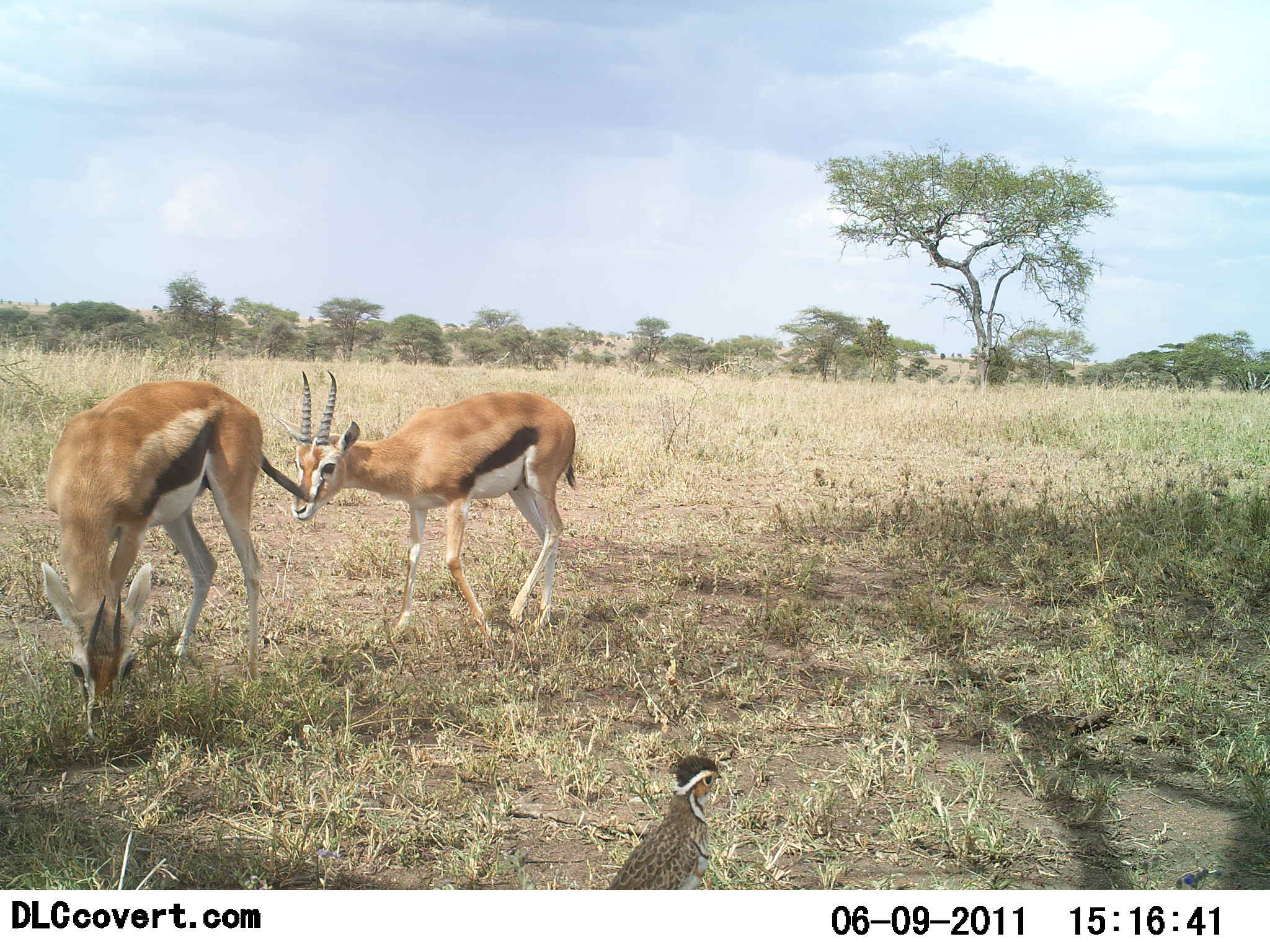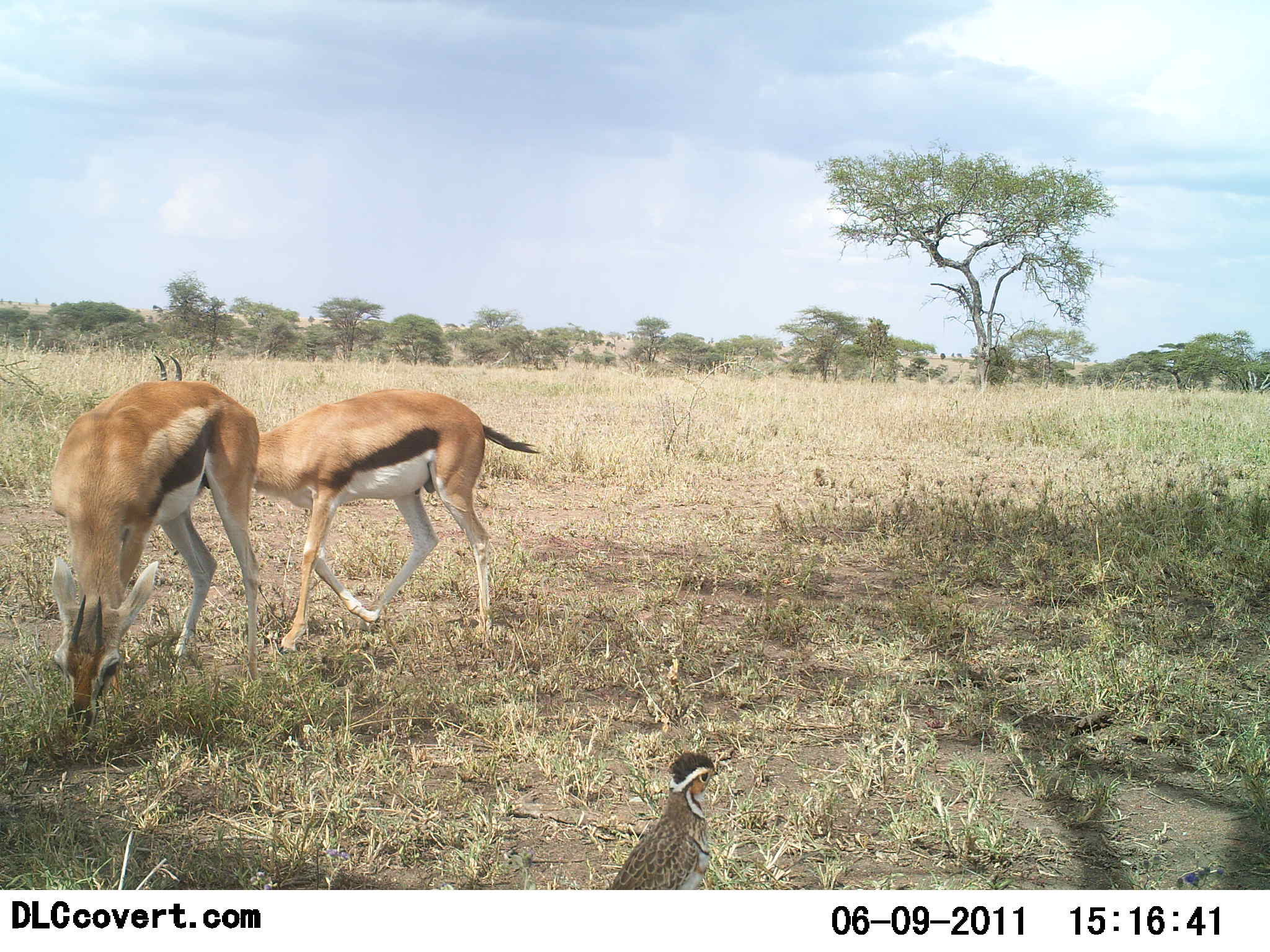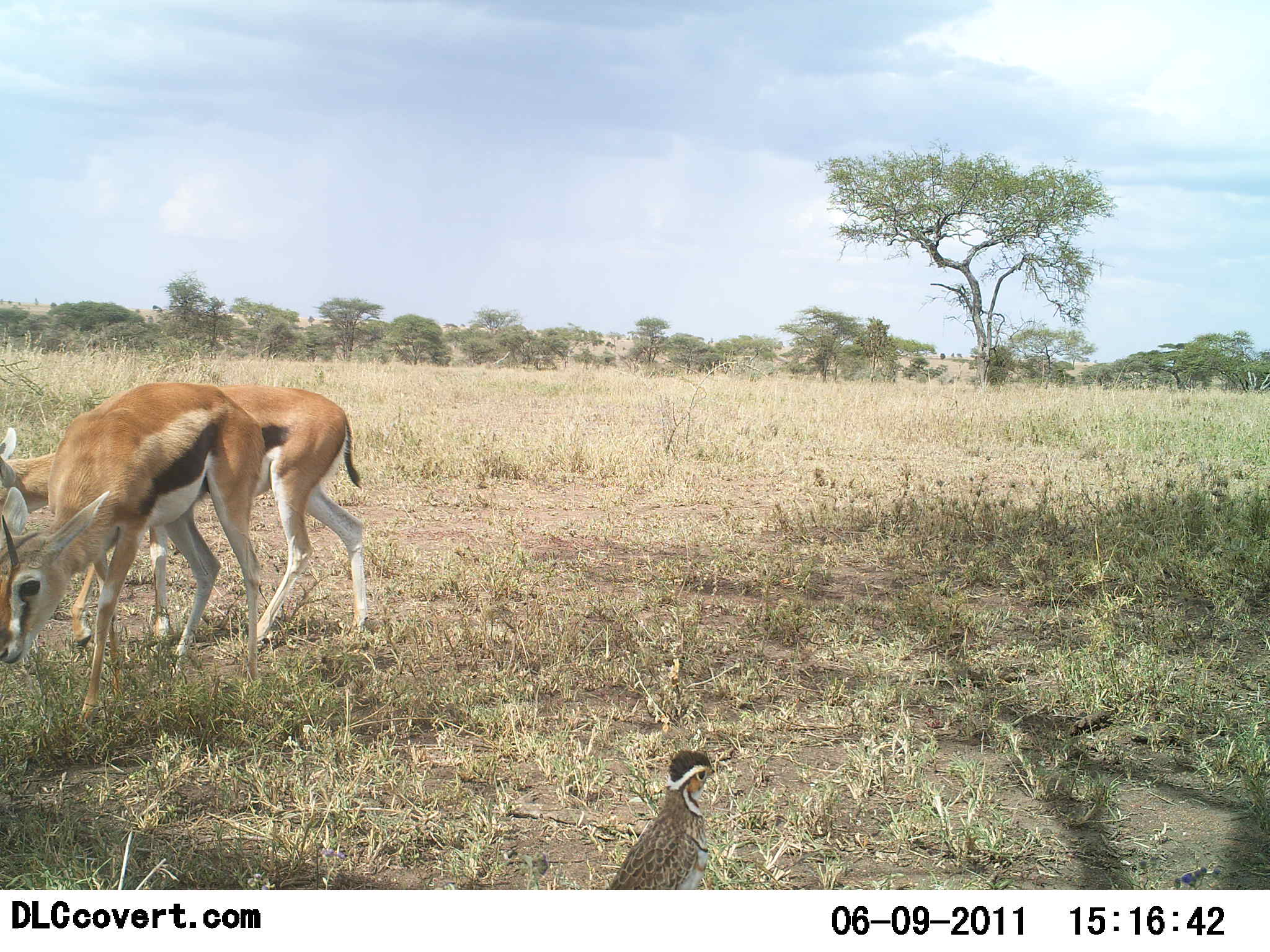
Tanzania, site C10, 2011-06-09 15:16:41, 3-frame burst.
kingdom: Animalia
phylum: Chordata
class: Mammalia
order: Artiodactyla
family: Bovidae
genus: Eudorcas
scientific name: Eudorcas thomsonii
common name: thomson's gazelle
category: gazellethomsons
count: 2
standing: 15%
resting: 0%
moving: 54%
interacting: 0%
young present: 0%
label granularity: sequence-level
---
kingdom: Animalia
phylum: Chordata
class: Aves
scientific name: Aves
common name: bird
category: otherbird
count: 1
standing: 100%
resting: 0%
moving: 0%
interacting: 0%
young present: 0%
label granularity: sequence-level